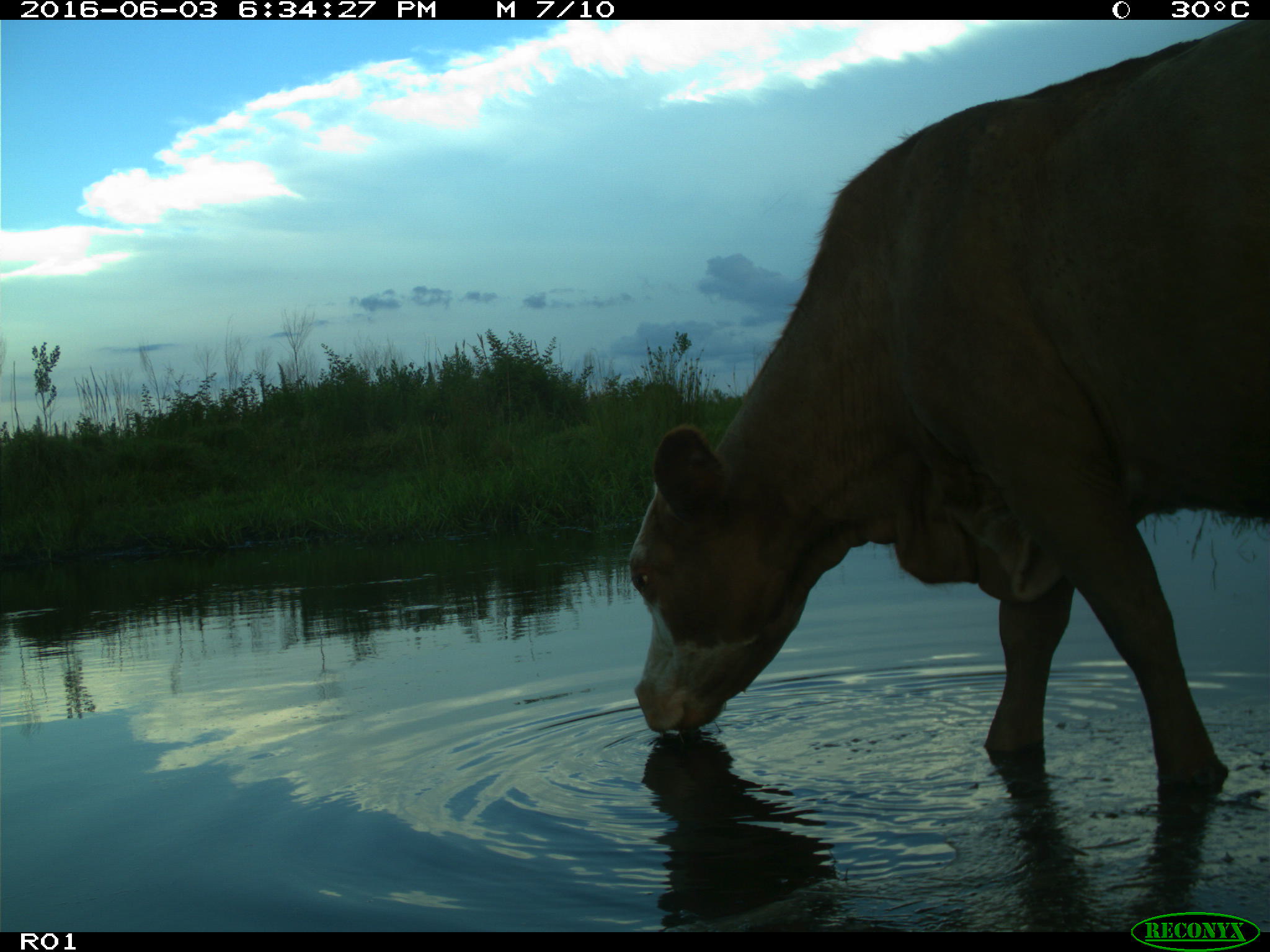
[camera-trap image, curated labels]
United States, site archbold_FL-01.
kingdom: Animalia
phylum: Chordata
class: Mammalia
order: Artiodactyla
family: Bovidae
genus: Bos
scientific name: Bos taurus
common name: domestic cow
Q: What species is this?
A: Bos taurus (domestic cow).